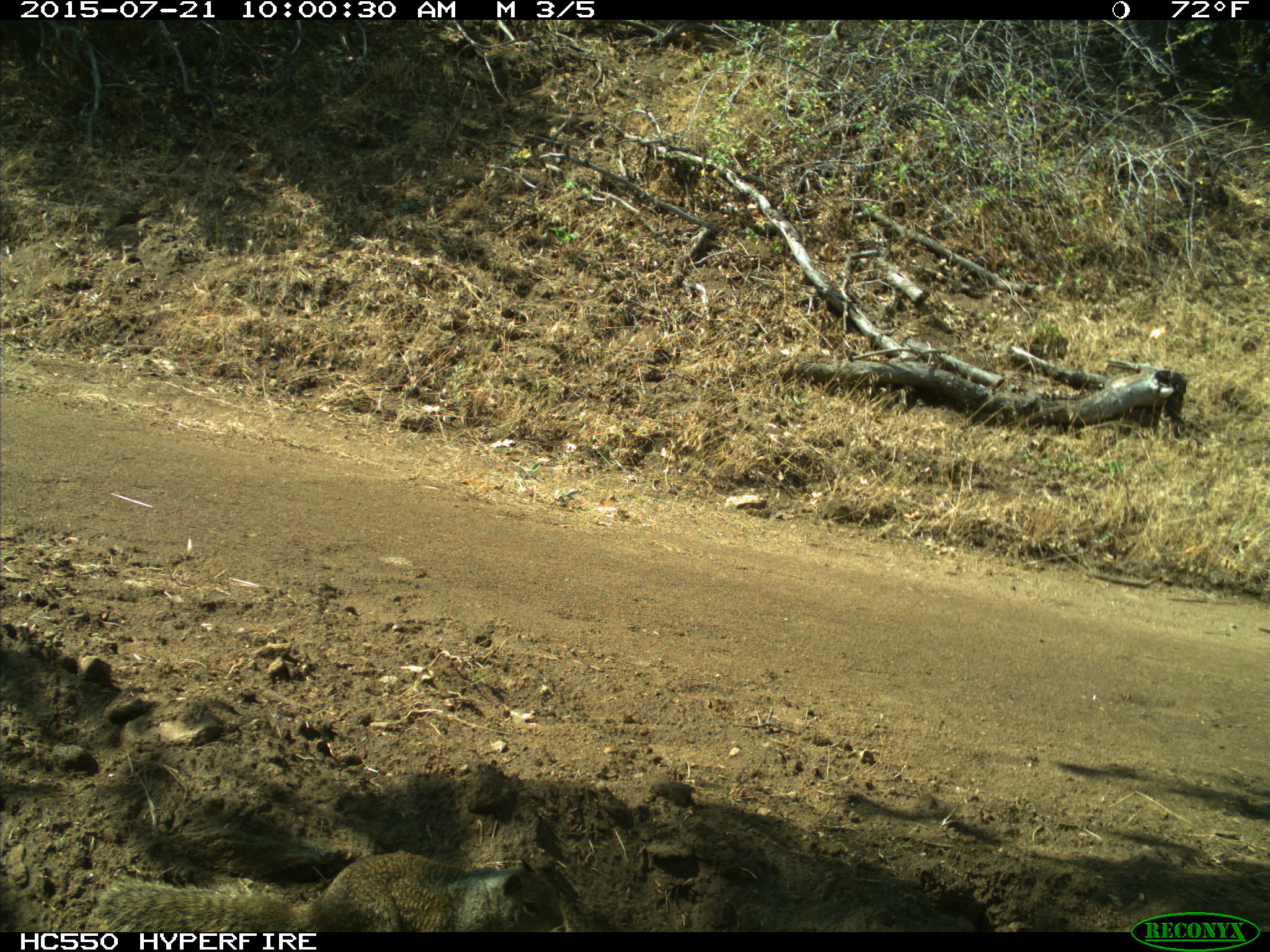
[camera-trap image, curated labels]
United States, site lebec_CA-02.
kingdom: Animalia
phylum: Chordata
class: Mammalia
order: Rodentia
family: Sciuridae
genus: Otospermophilus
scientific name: Otospermophilus beecheyi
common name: california ground squirrel